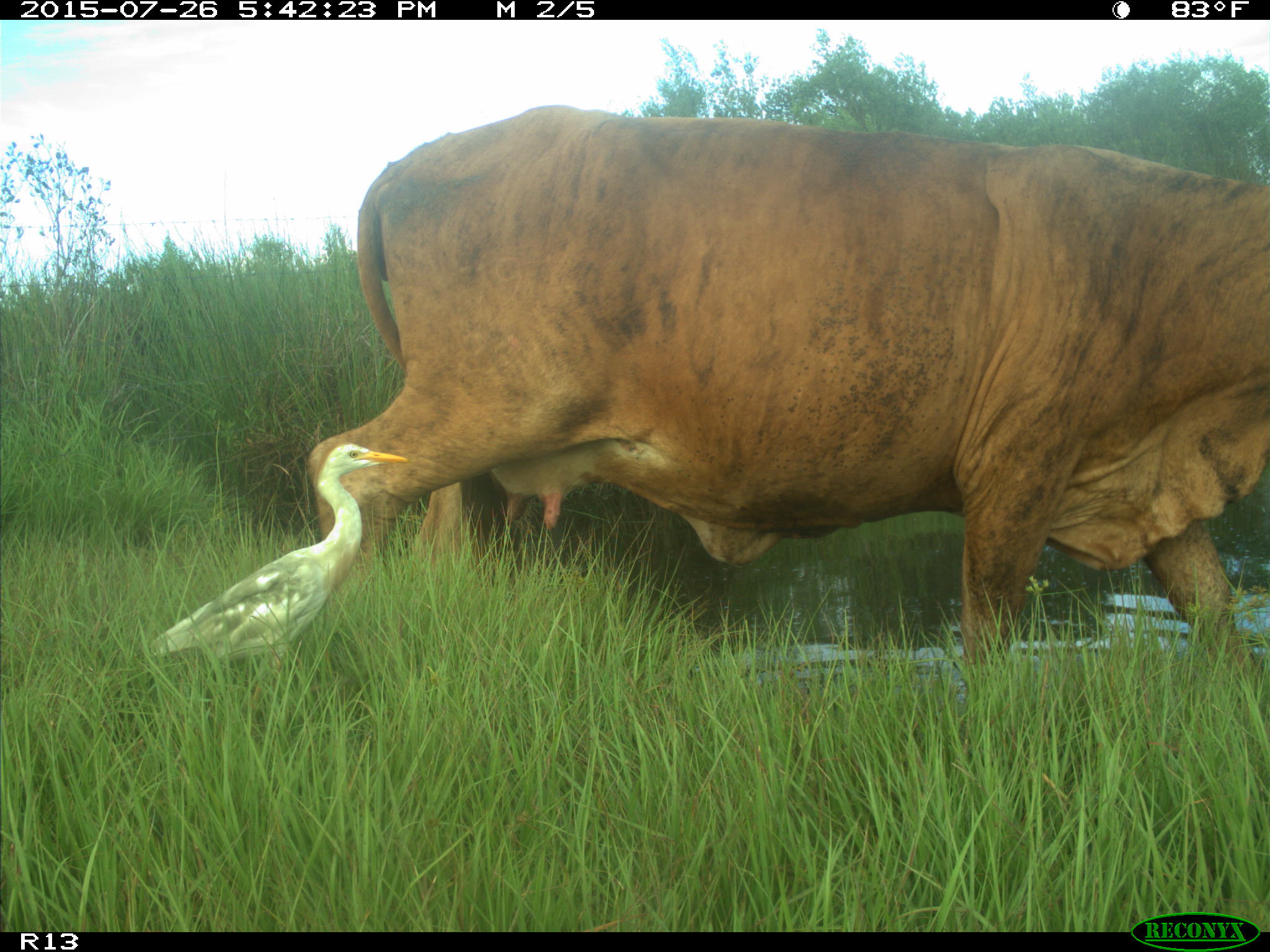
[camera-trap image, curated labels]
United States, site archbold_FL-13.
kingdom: Animalia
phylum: Chordata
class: Mammalia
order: Artiodactyla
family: Bovidae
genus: Bos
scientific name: Bos taurus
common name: domestic cow